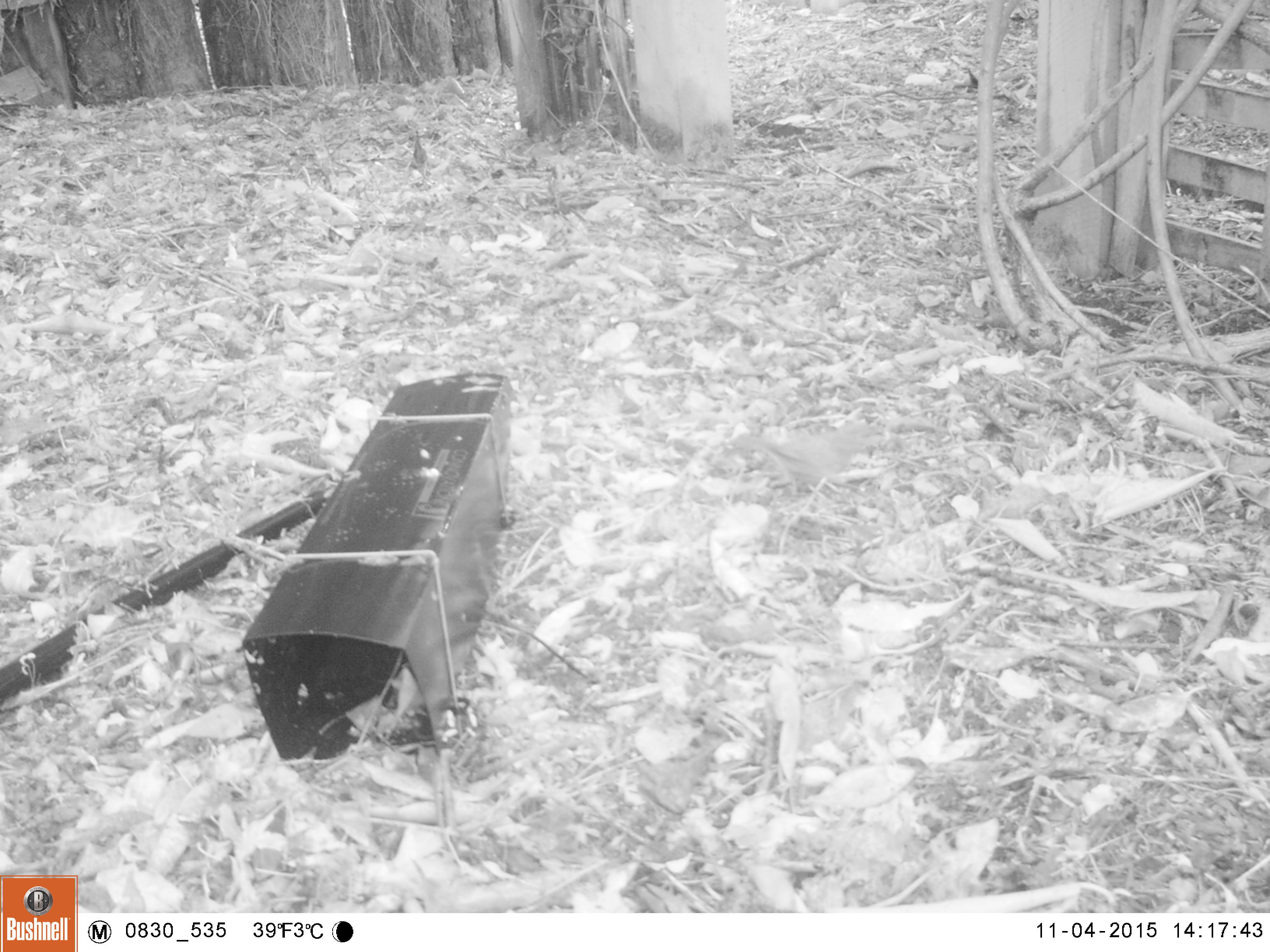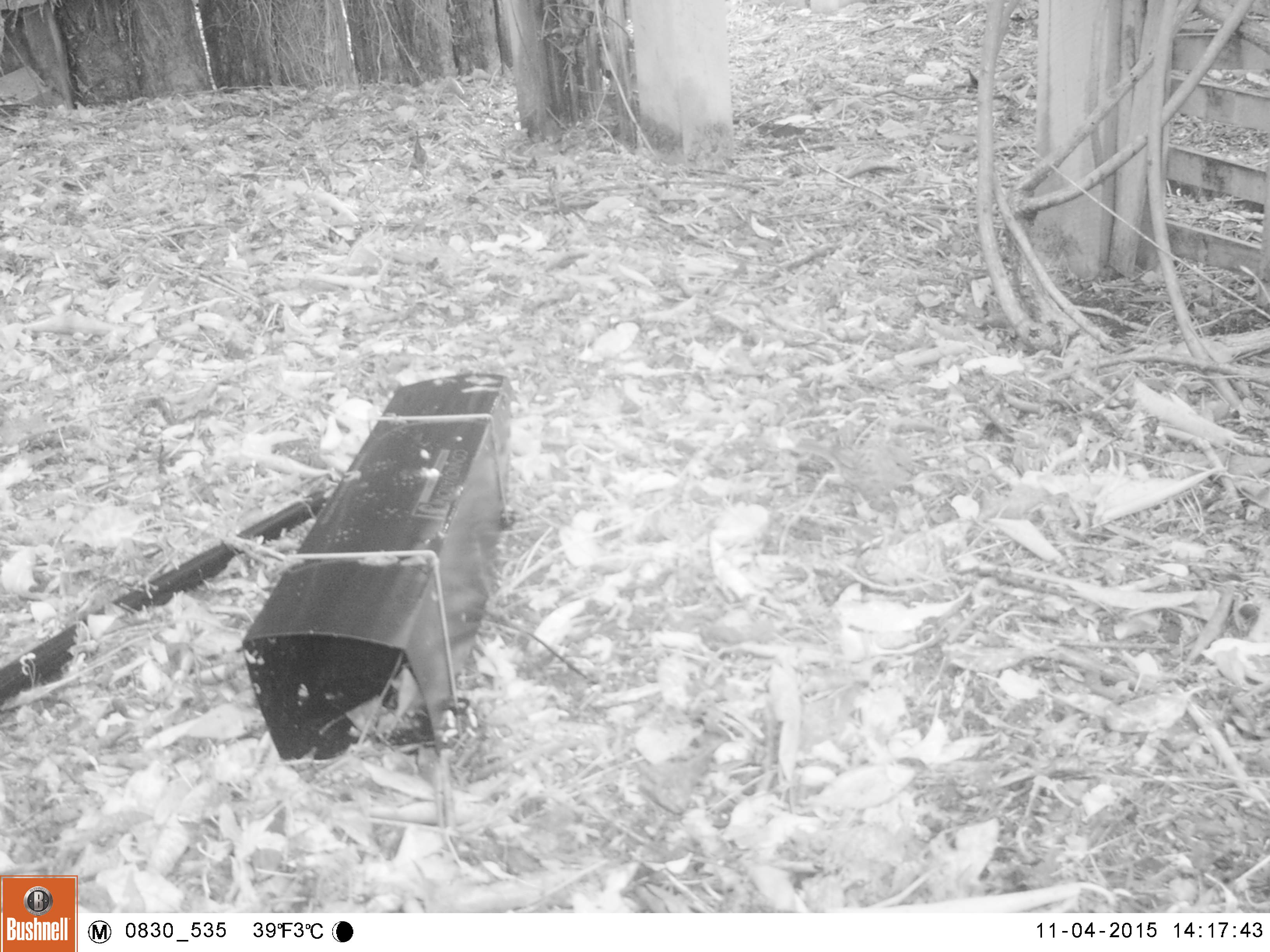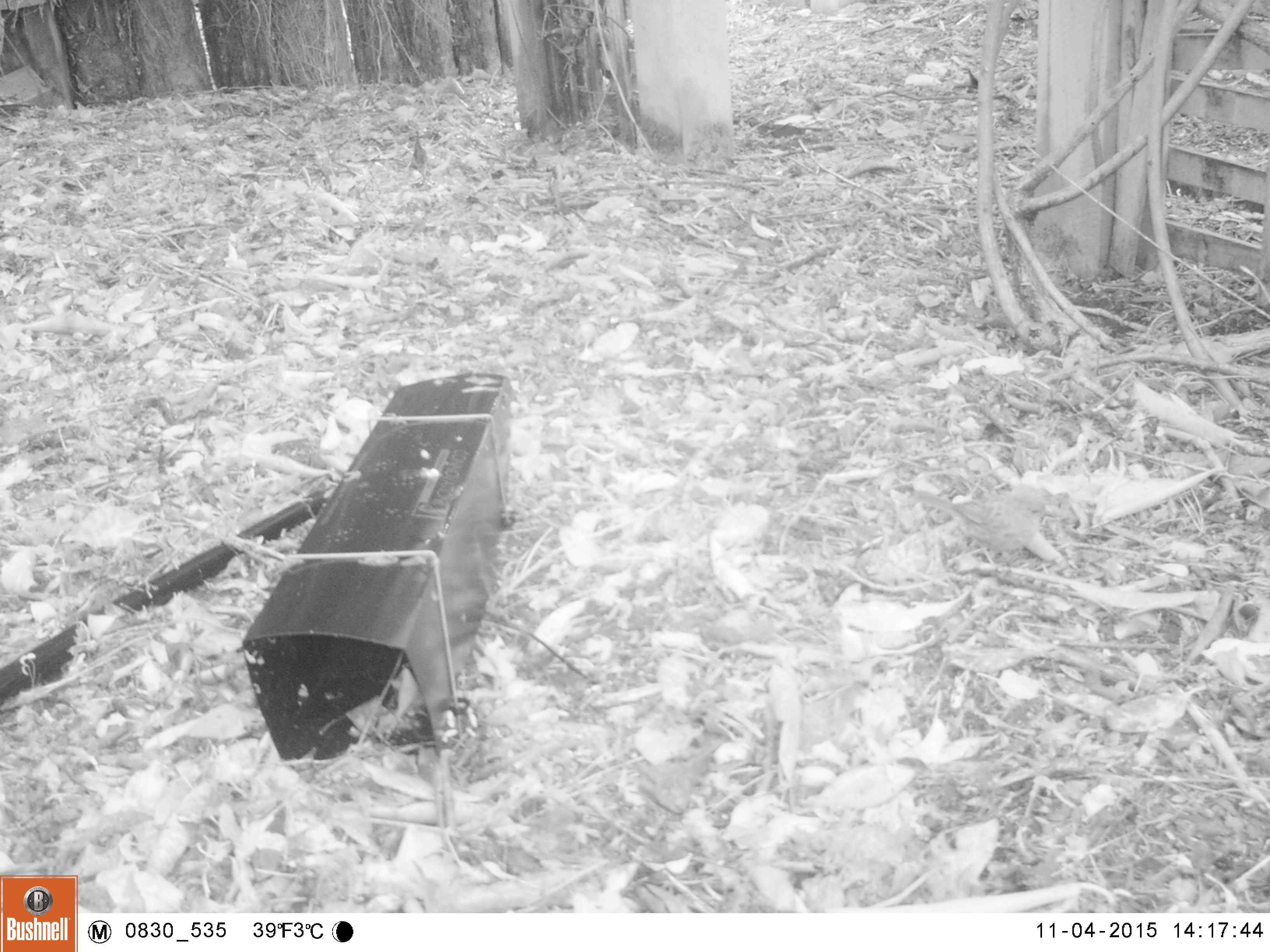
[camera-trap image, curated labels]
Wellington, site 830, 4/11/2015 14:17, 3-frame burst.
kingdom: Animalia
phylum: Chordata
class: Aves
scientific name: Aves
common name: bird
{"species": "bird (Aves)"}